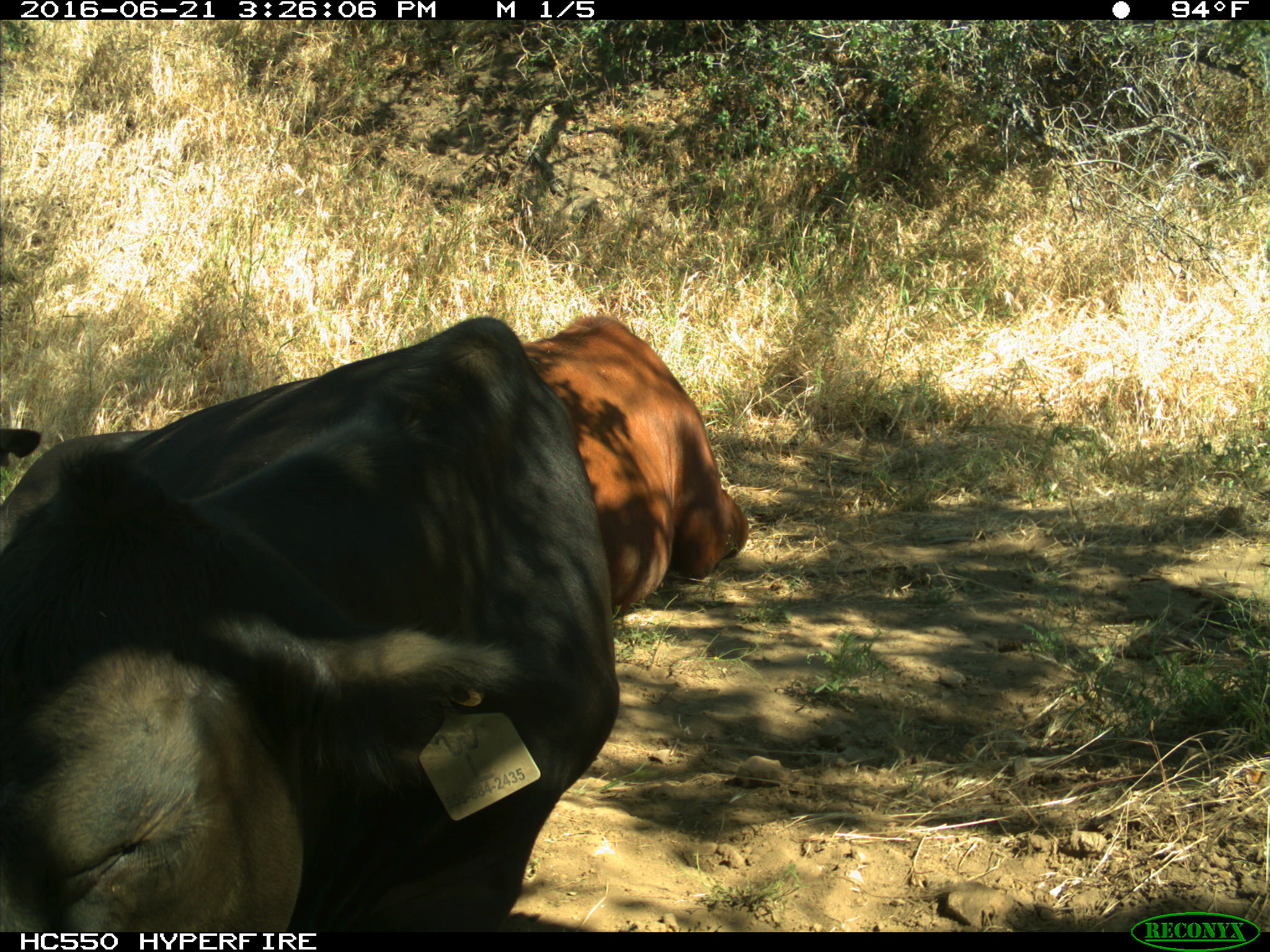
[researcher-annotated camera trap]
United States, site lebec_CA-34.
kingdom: Animalia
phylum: Chordata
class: Mammalia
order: Artiodactyla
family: Bovidae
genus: Bos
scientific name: Bos taurus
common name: domestic cow